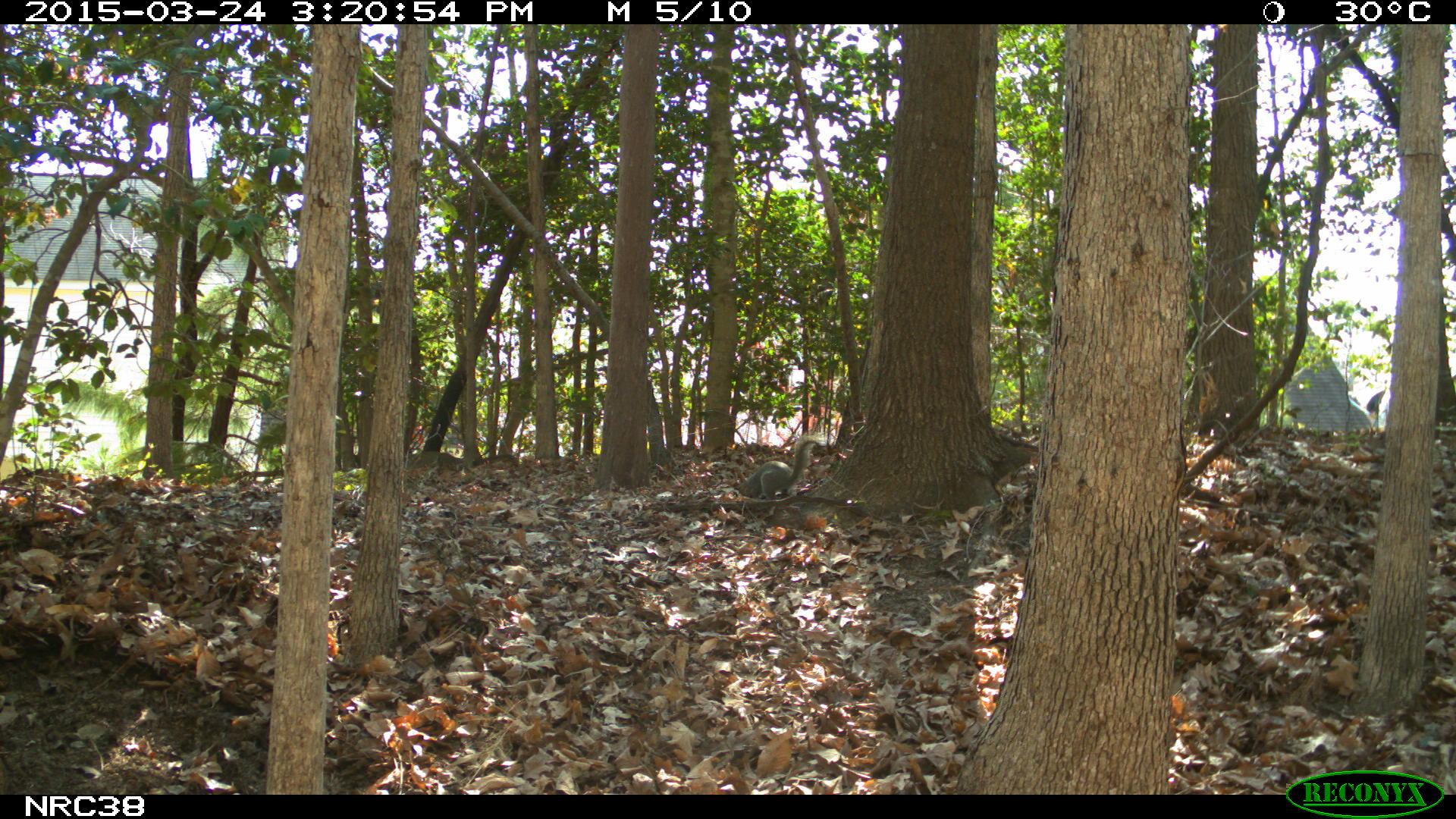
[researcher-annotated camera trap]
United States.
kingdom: Animalia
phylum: Chordata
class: Mammalia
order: Rodentia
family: Sciuridae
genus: Sciurus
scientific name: Sciurus carolinensis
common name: eastern gray squirrel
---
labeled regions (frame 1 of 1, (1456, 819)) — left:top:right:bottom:
Eastern Gray Squirrel: 726:428:821:506